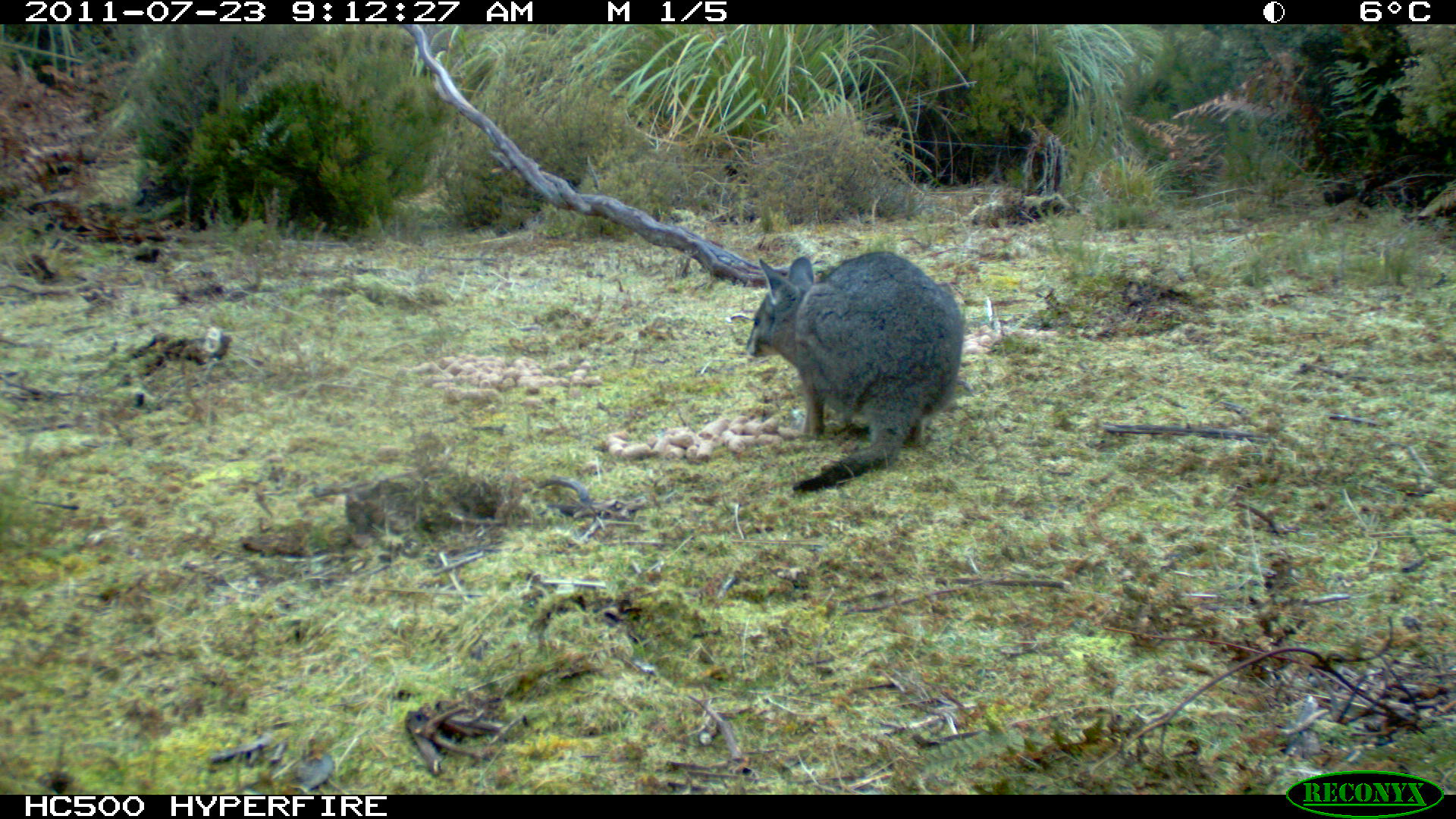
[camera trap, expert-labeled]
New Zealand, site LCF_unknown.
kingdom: Animalia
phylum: Chordata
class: Mammalia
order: Diprotodontia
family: Macropodidae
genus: Notamacropus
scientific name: Notamacropus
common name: wallaby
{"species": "wallaby (Notamacropus)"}